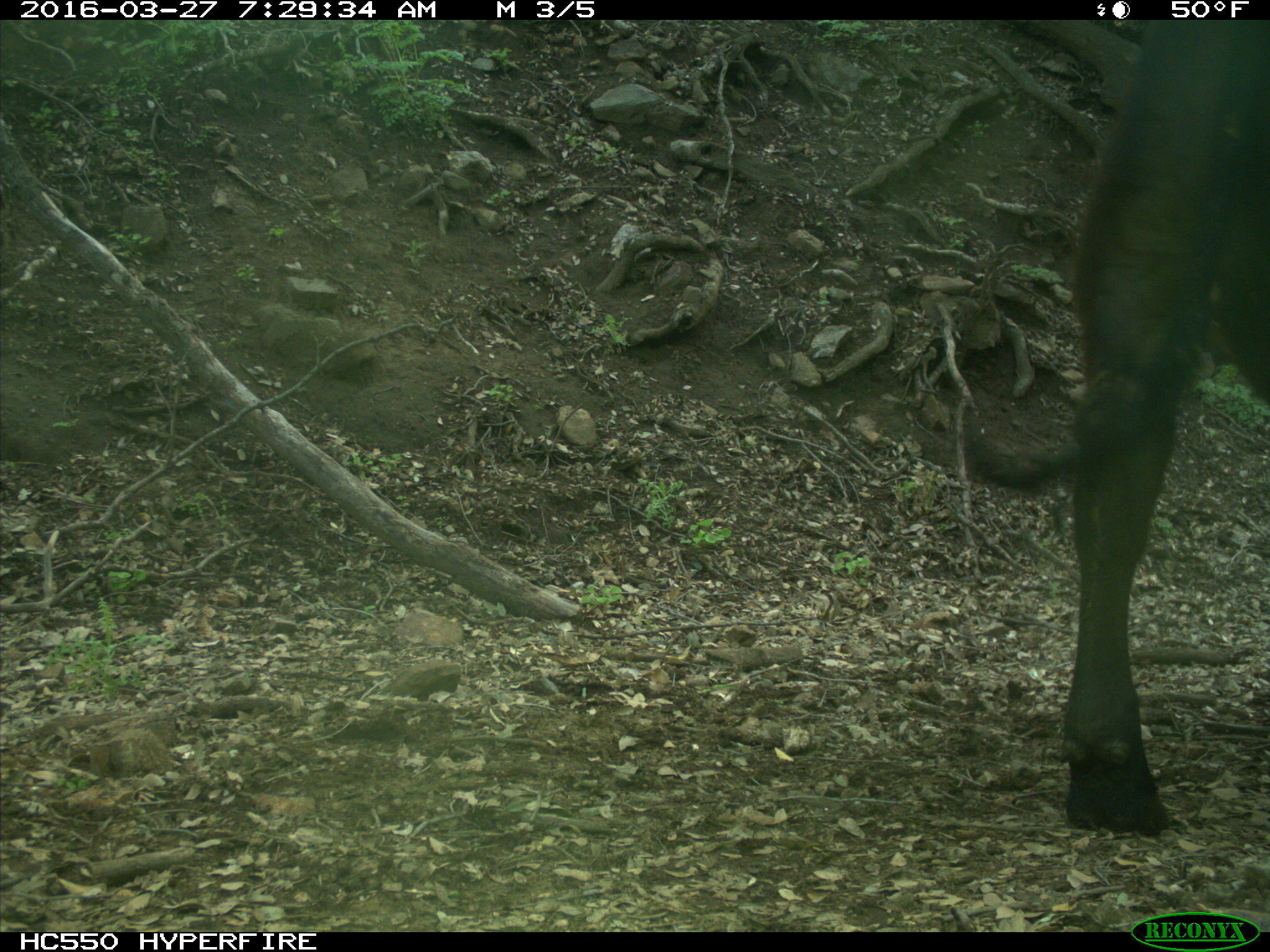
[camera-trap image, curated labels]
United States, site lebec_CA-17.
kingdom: Animalia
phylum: Chordata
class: Mammalia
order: Artiodactyla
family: Bovidae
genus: Bos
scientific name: Bos taurus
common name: domestic cow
Bos taurus (domestic cow).